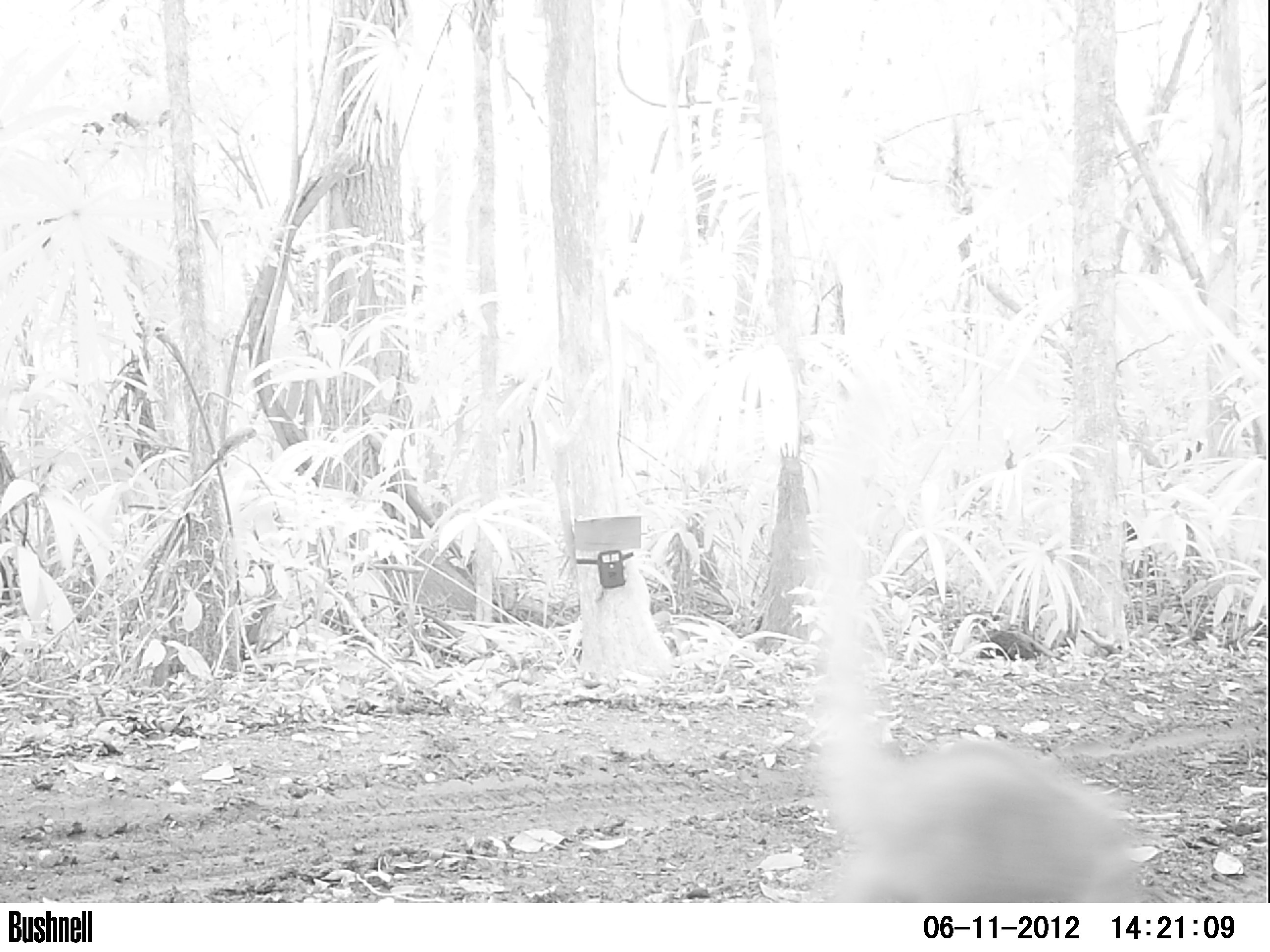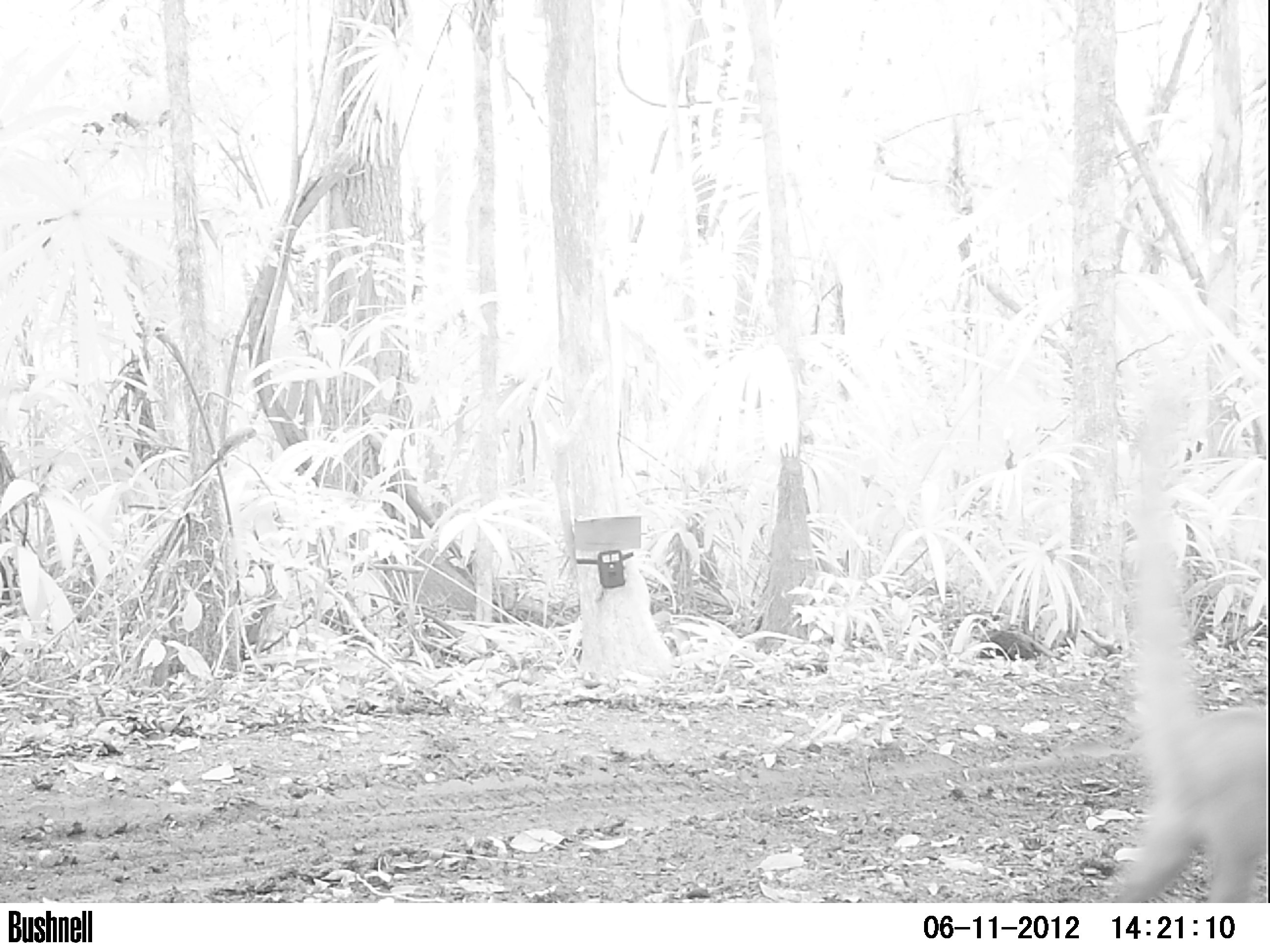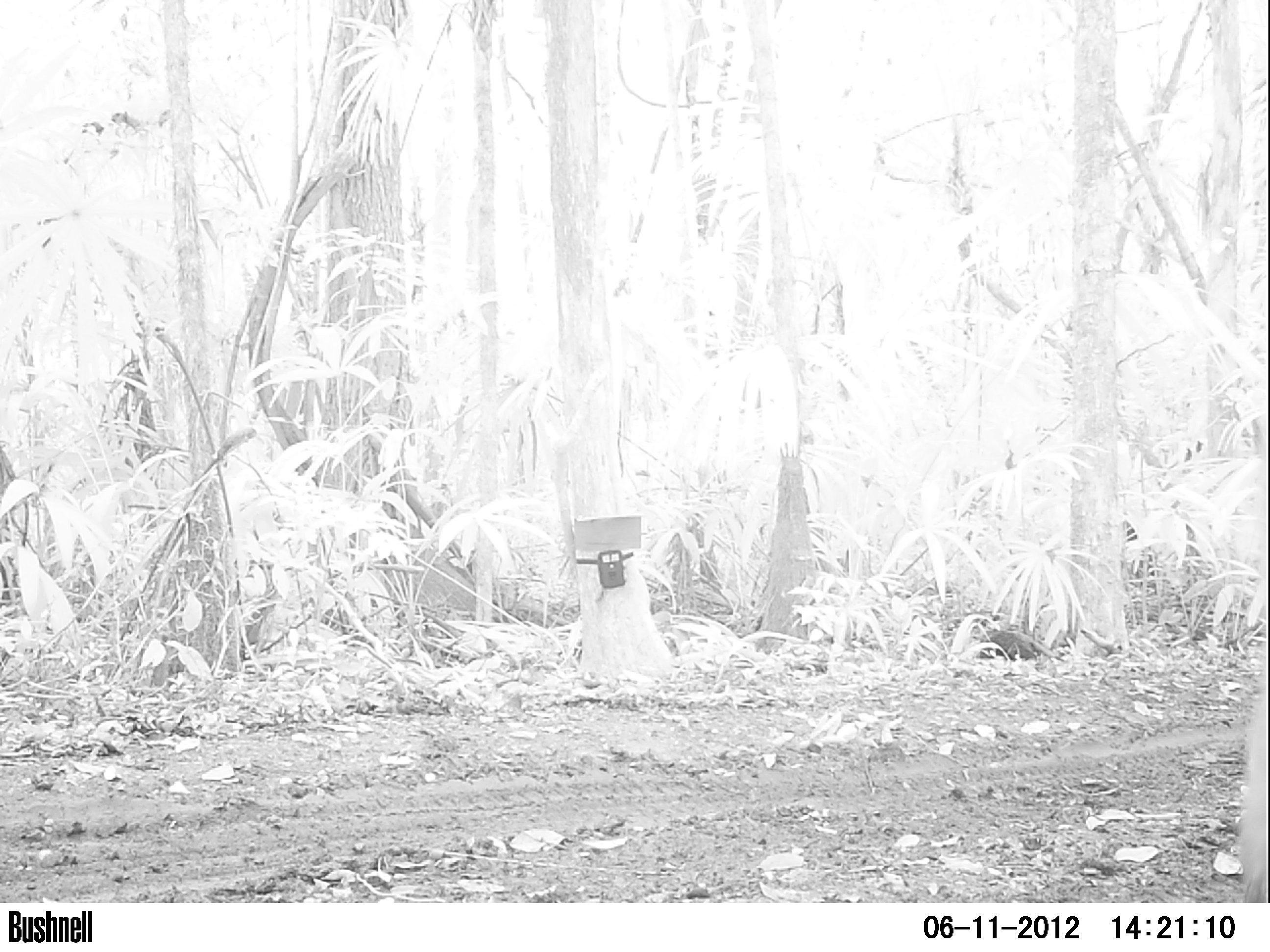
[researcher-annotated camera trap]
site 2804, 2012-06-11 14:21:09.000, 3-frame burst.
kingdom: Animalia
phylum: Chordata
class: Mammalia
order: Carnivora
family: Procyonidae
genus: Nasua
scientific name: Nasua narica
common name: white-nosed coati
Nasua narica (white-nosed coati), count 1, age adult.